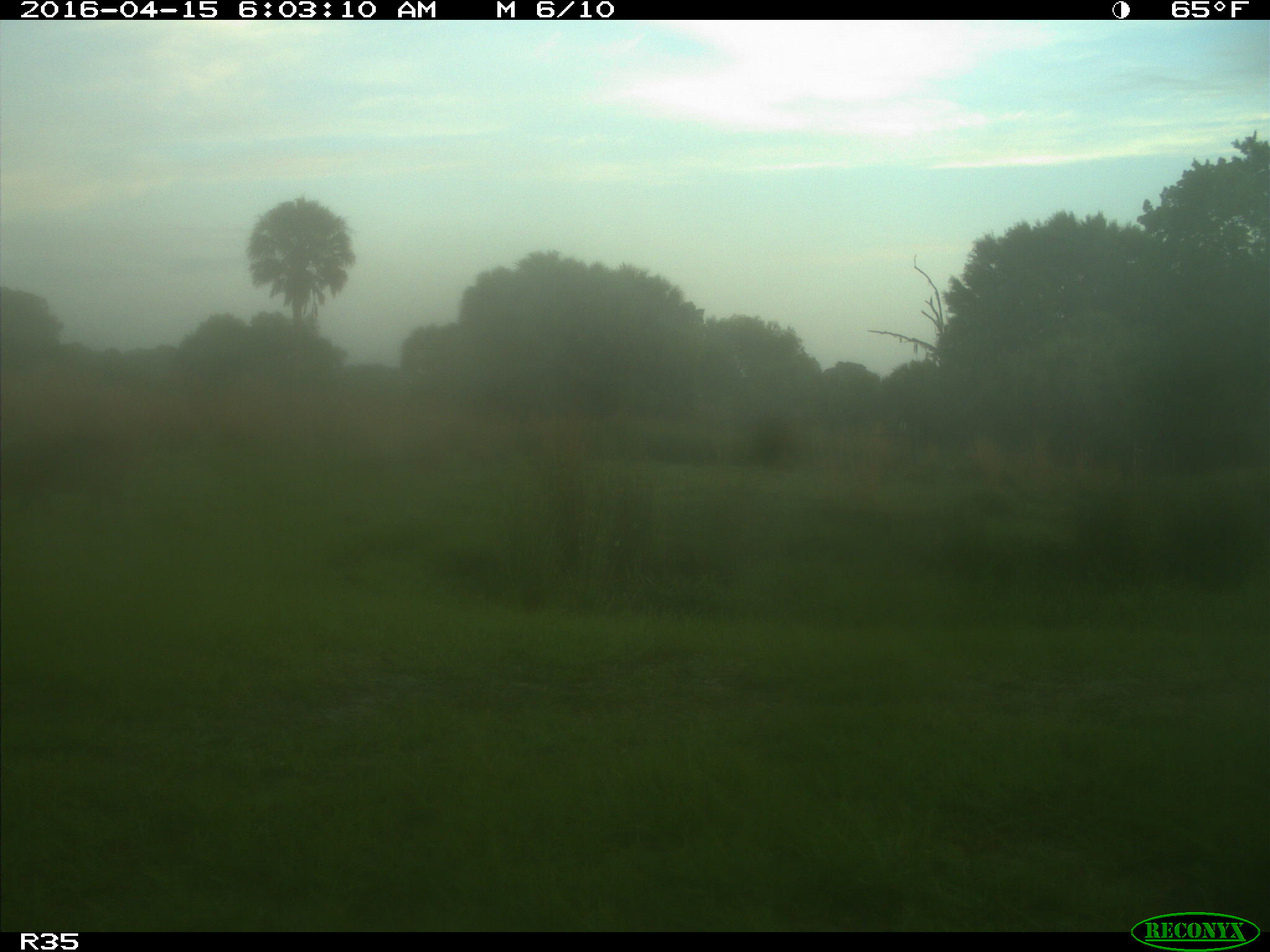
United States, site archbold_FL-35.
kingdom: Animalia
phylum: Chordata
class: Mammalia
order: Artiodactyla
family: Suidae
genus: Sus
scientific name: Sus scrofa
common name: wild boar